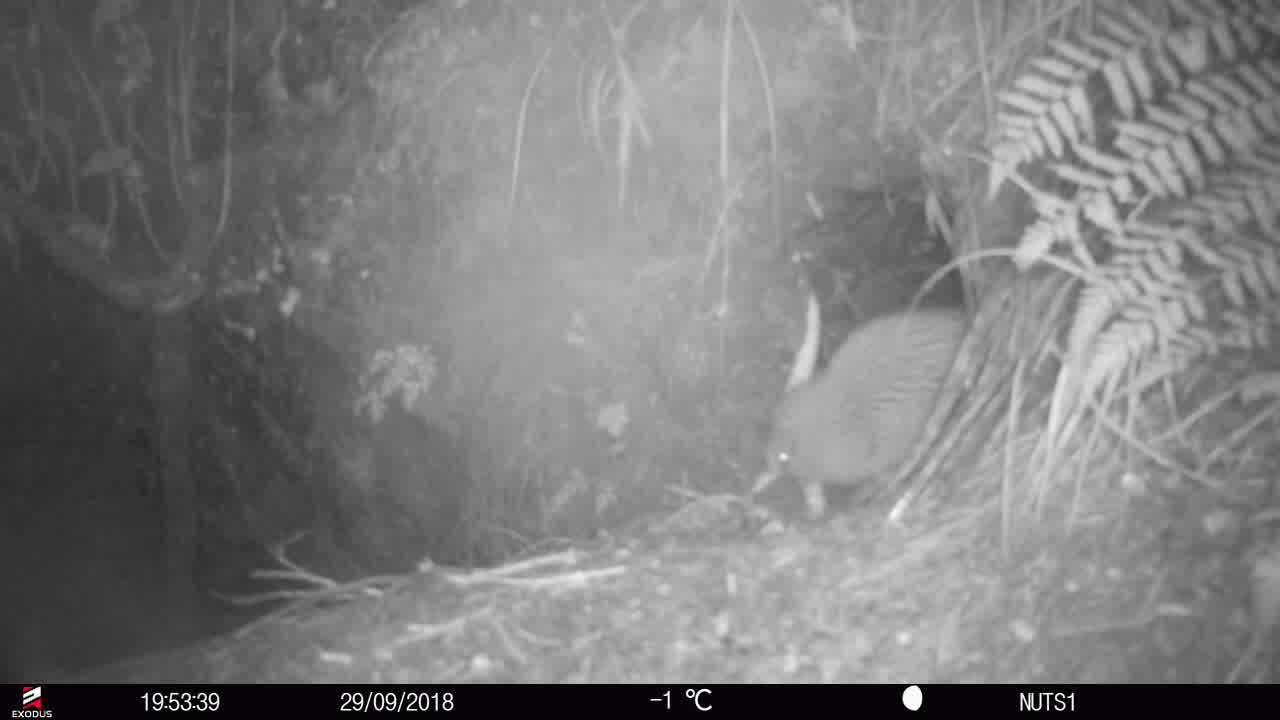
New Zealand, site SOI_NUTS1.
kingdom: Animalia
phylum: Chordata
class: Aves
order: Apterygiformes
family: Apterygidae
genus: Apteryx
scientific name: Apteryx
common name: kiwi